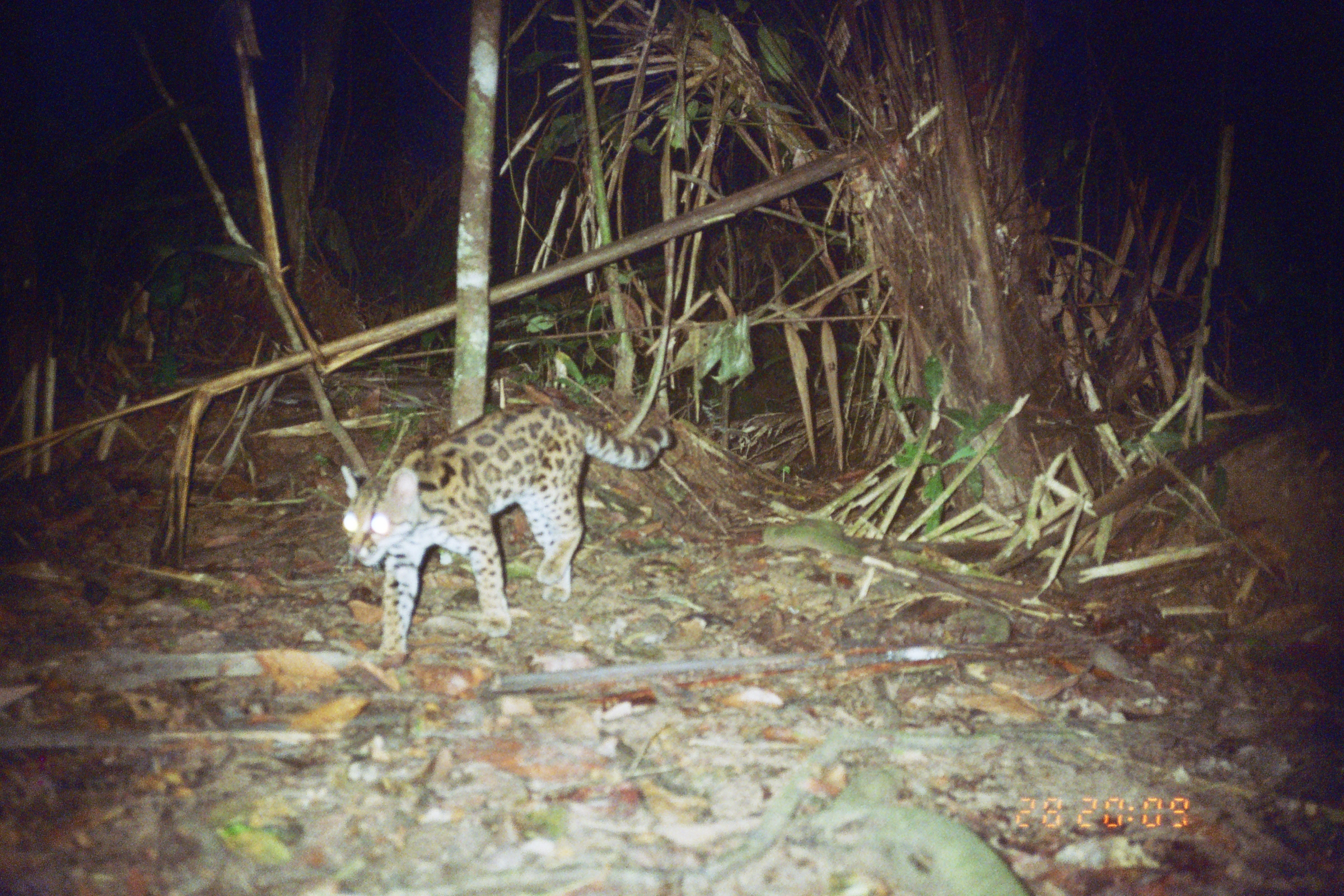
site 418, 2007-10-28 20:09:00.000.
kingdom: Animalia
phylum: Chordata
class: Mammalia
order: Carnivora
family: Felidae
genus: Leopardus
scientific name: Leopardus wiedii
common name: margay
Leopardus wiedii (margay).